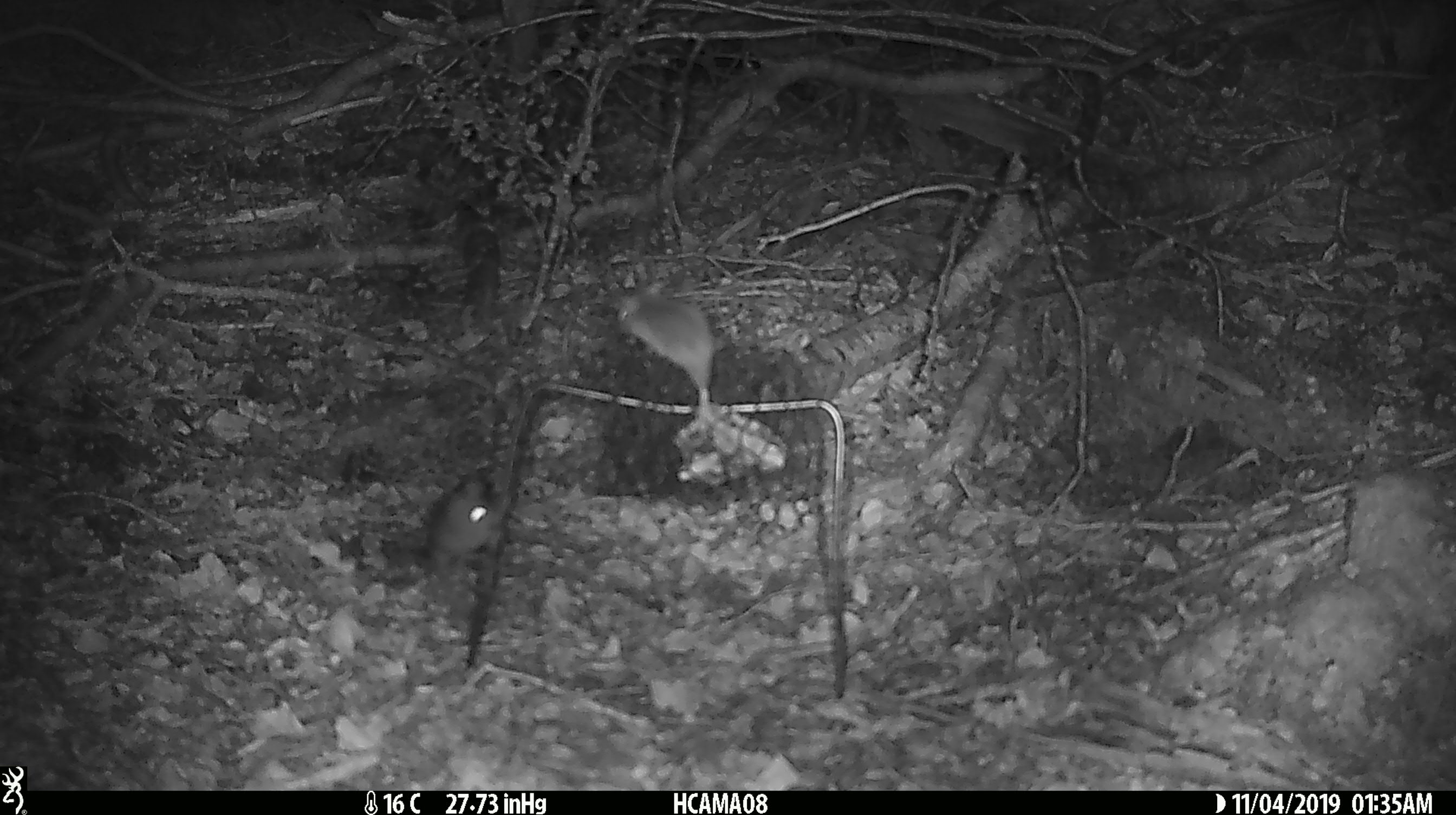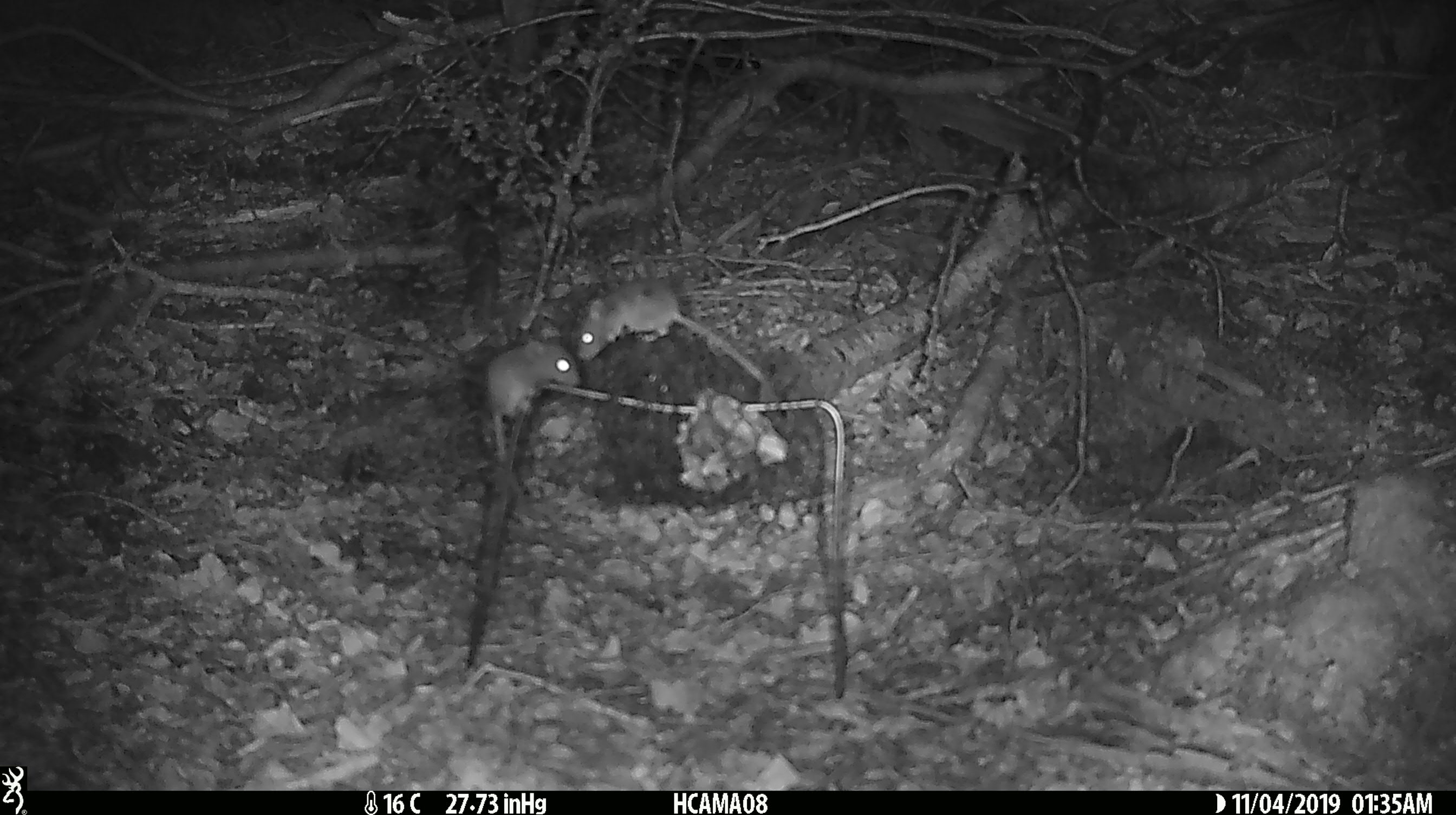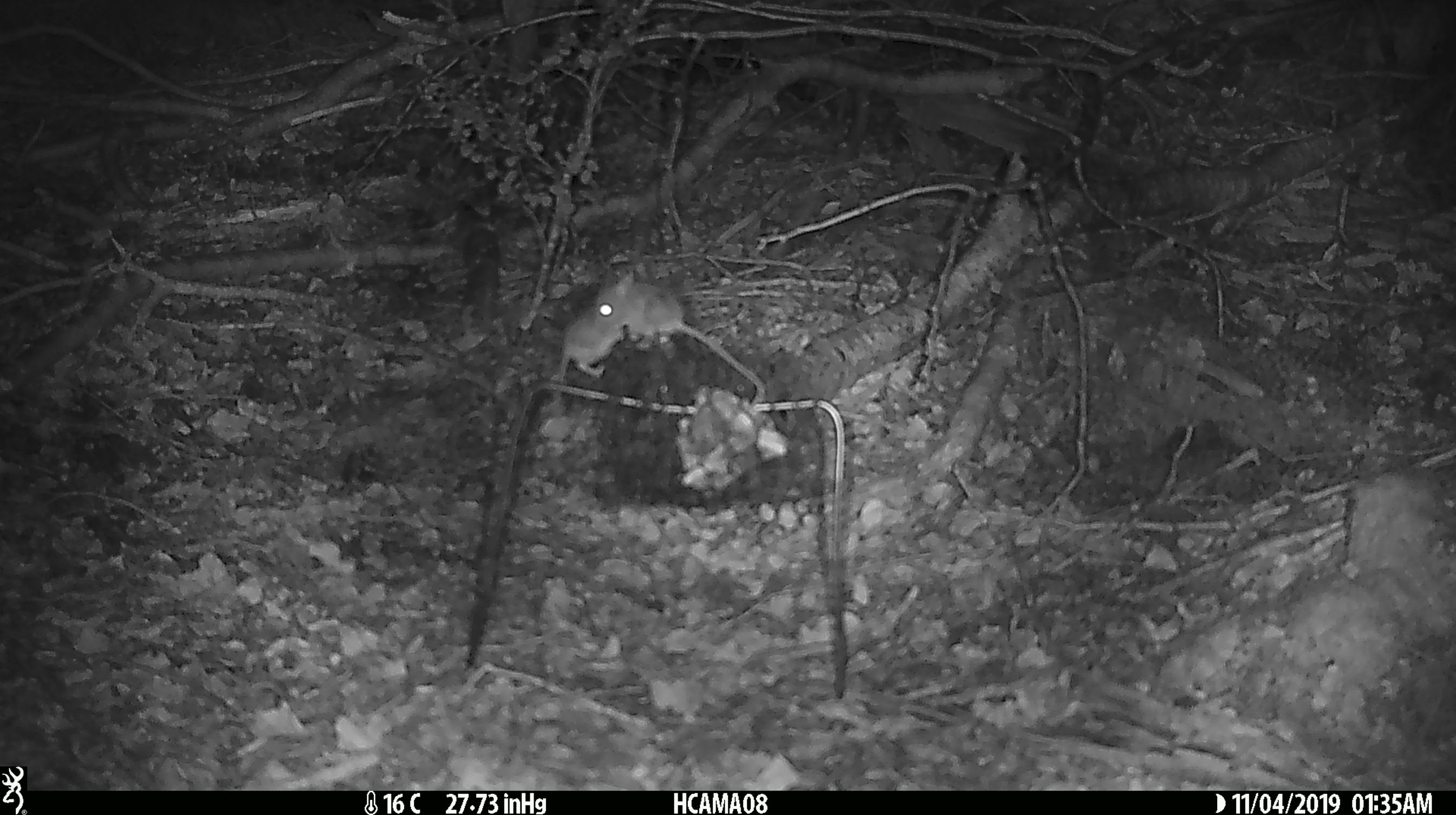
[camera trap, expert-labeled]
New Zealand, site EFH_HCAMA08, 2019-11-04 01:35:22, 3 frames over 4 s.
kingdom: Animalia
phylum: Chordata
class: Mammalia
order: Rodentia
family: Muridae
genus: Mus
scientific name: Mus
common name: mouse